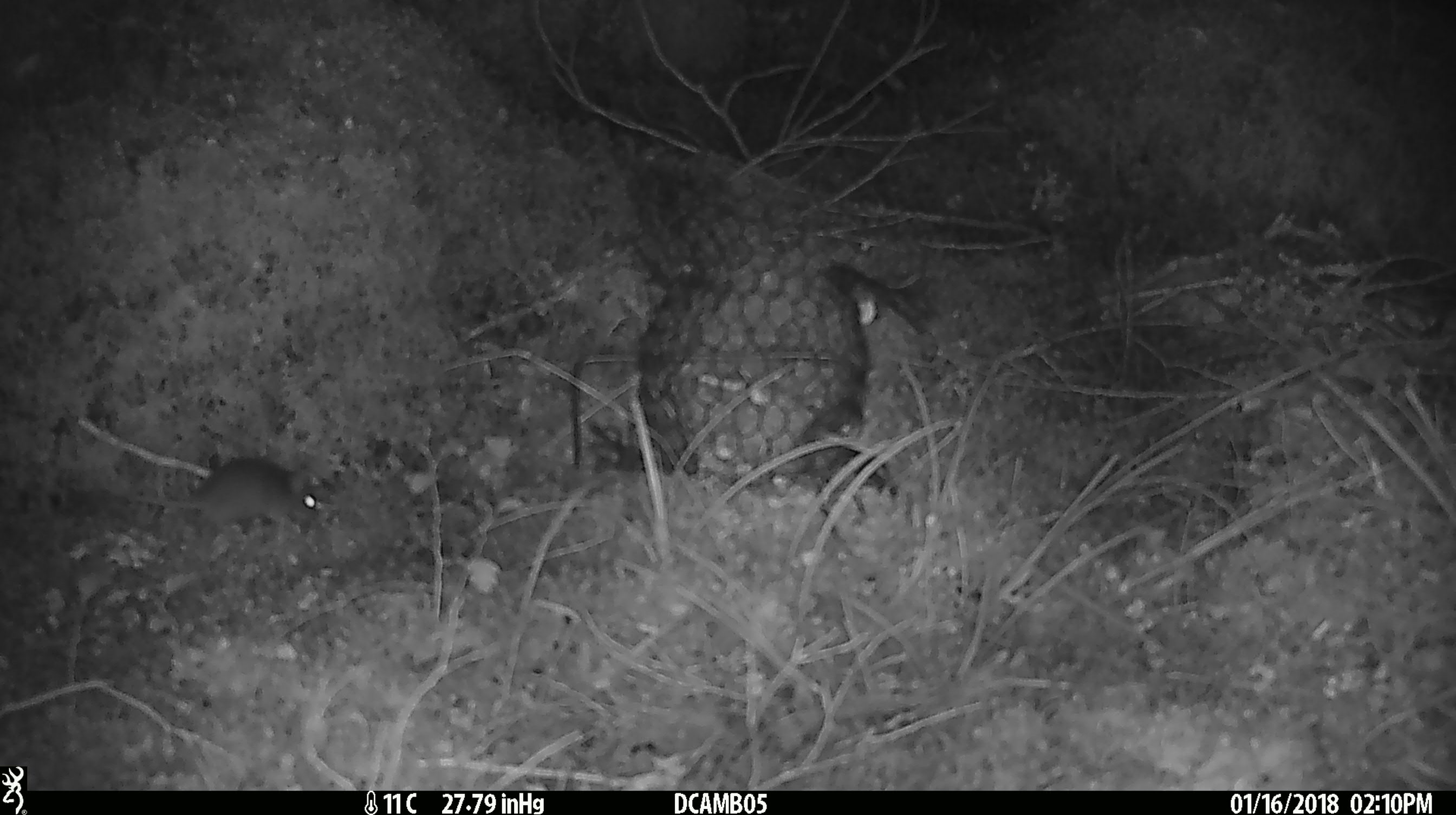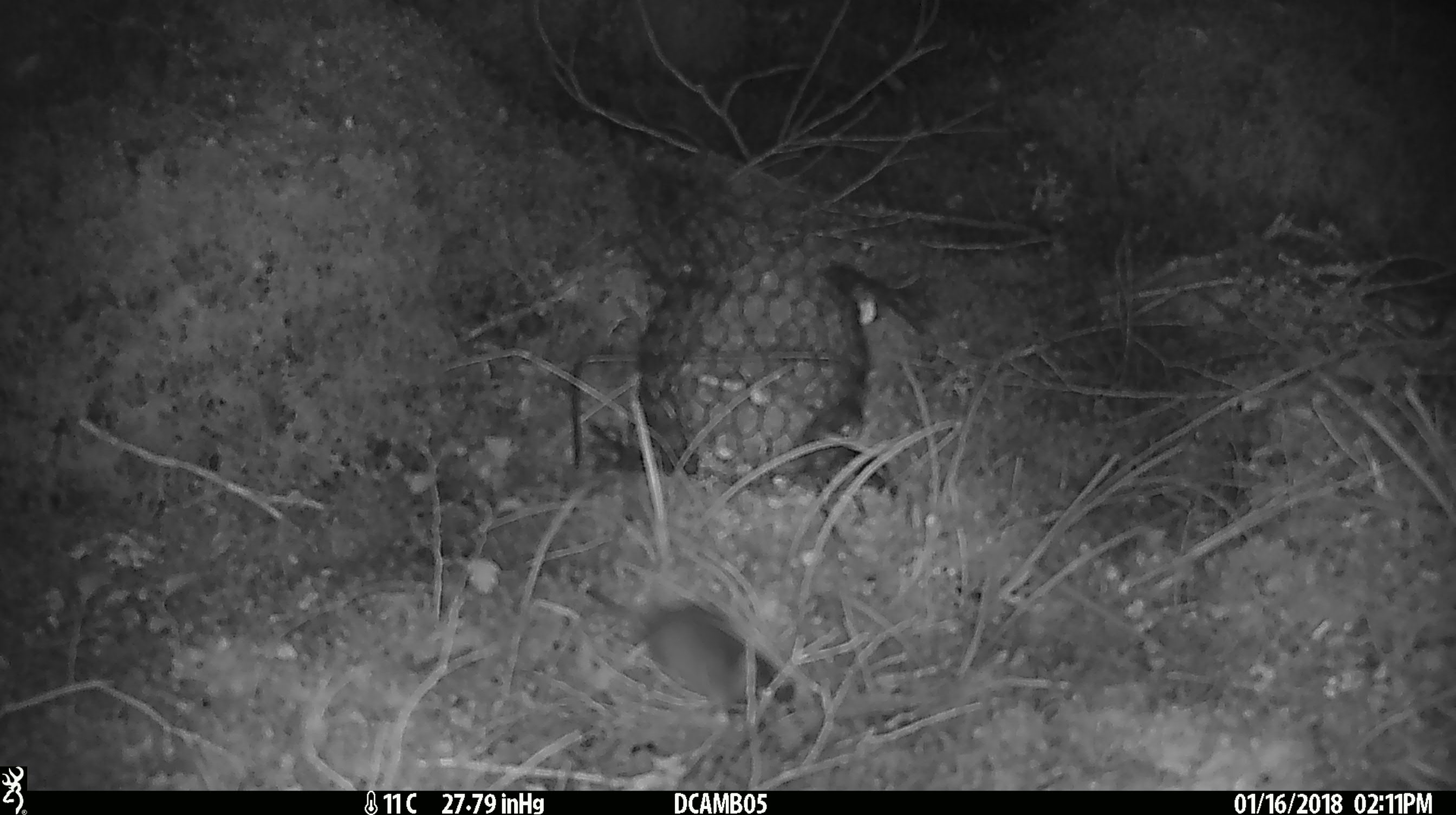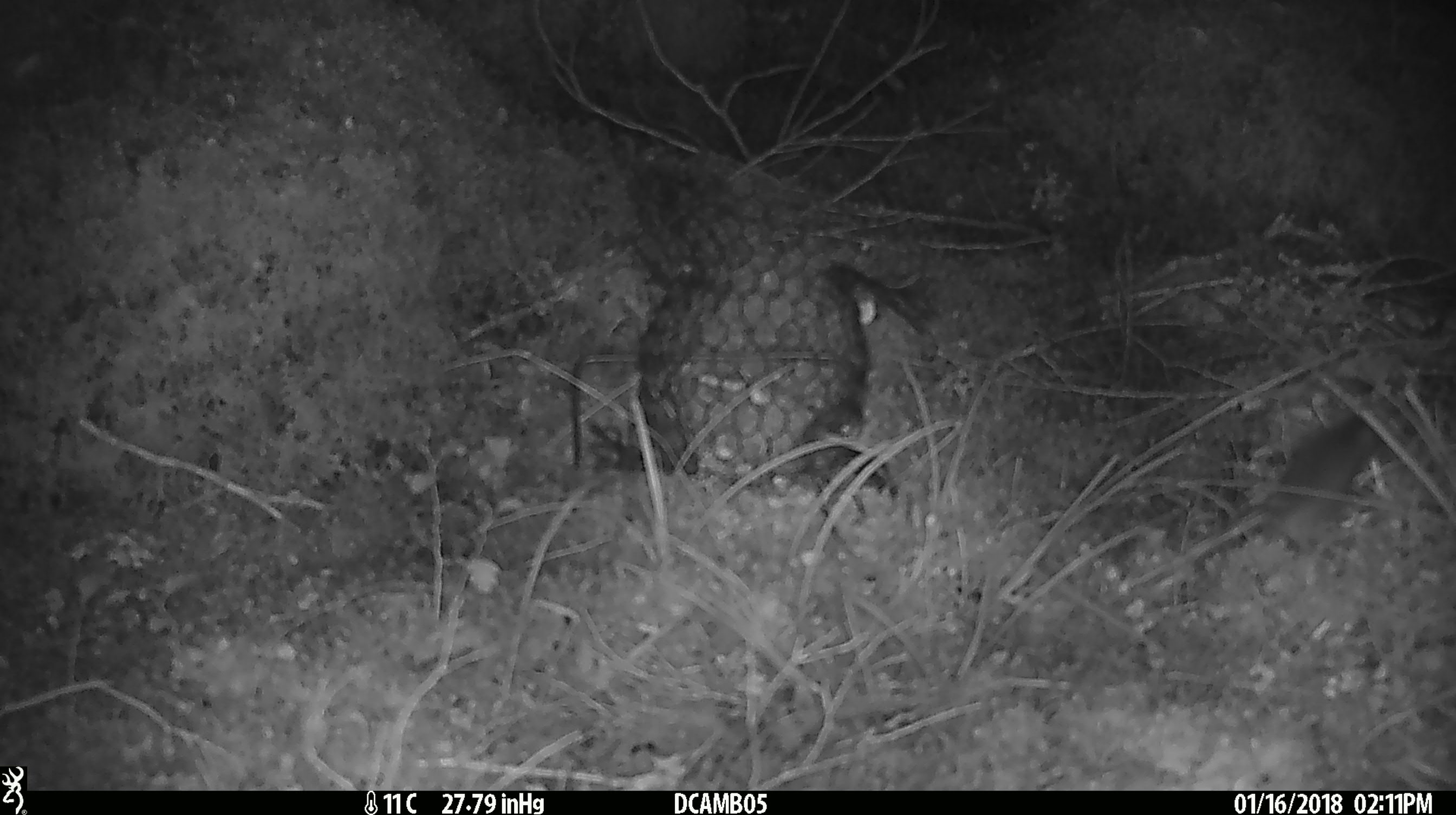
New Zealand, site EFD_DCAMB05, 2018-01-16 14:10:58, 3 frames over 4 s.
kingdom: Animalia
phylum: Chordata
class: Mammalia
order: Rodentia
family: Muridae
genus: Mus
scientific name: Mus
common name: mouse